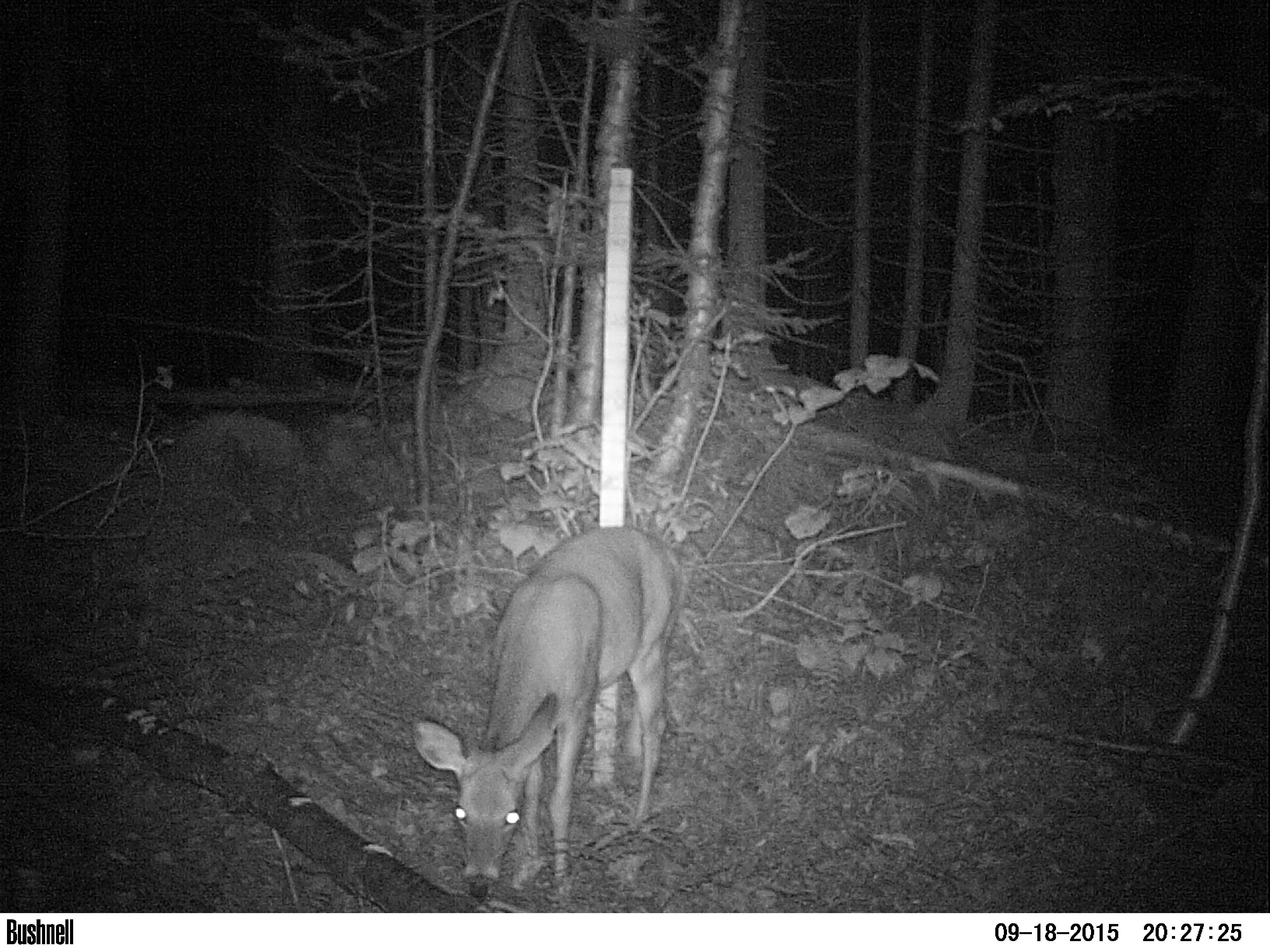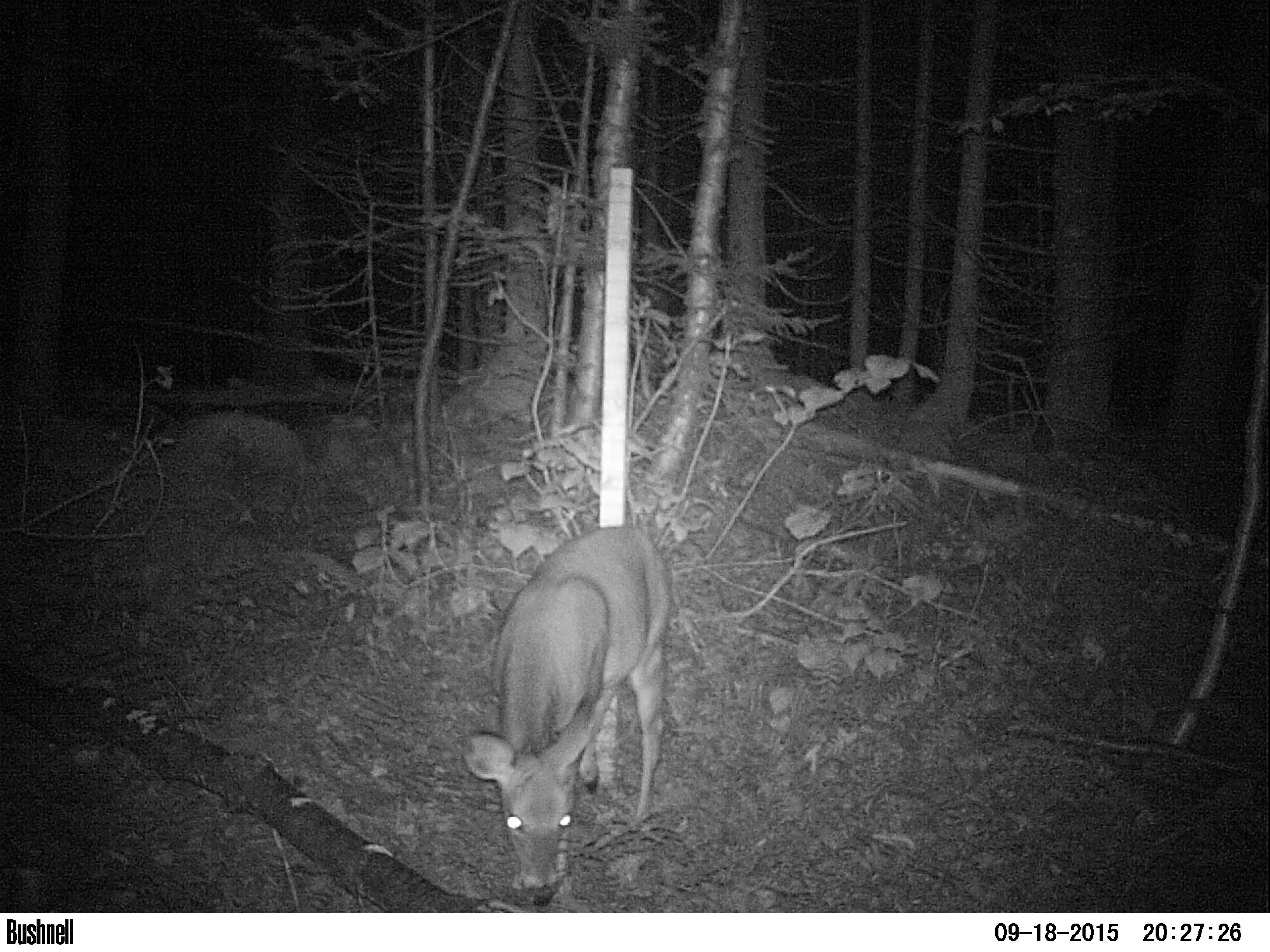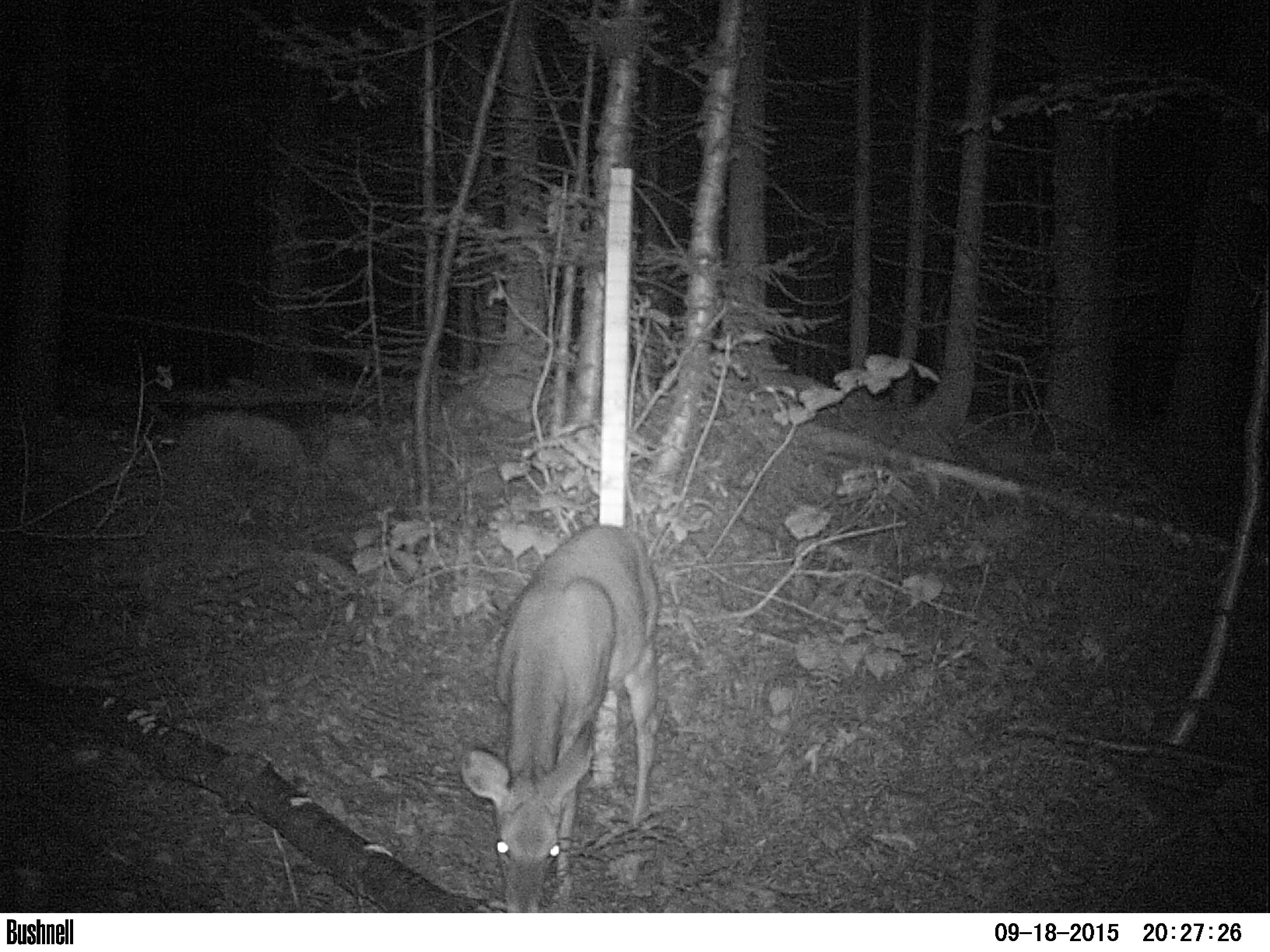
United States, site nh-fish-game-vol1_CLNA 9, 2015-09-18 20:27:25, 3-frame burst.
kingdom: Animalia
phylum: Chordata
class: Mammalia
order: Artiodactyla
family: Cervidae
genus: Odocoileus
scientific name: Odocoileus virginianus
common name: white-tailed deer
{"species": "white-tailed deer (Odocoileus virginianus)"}